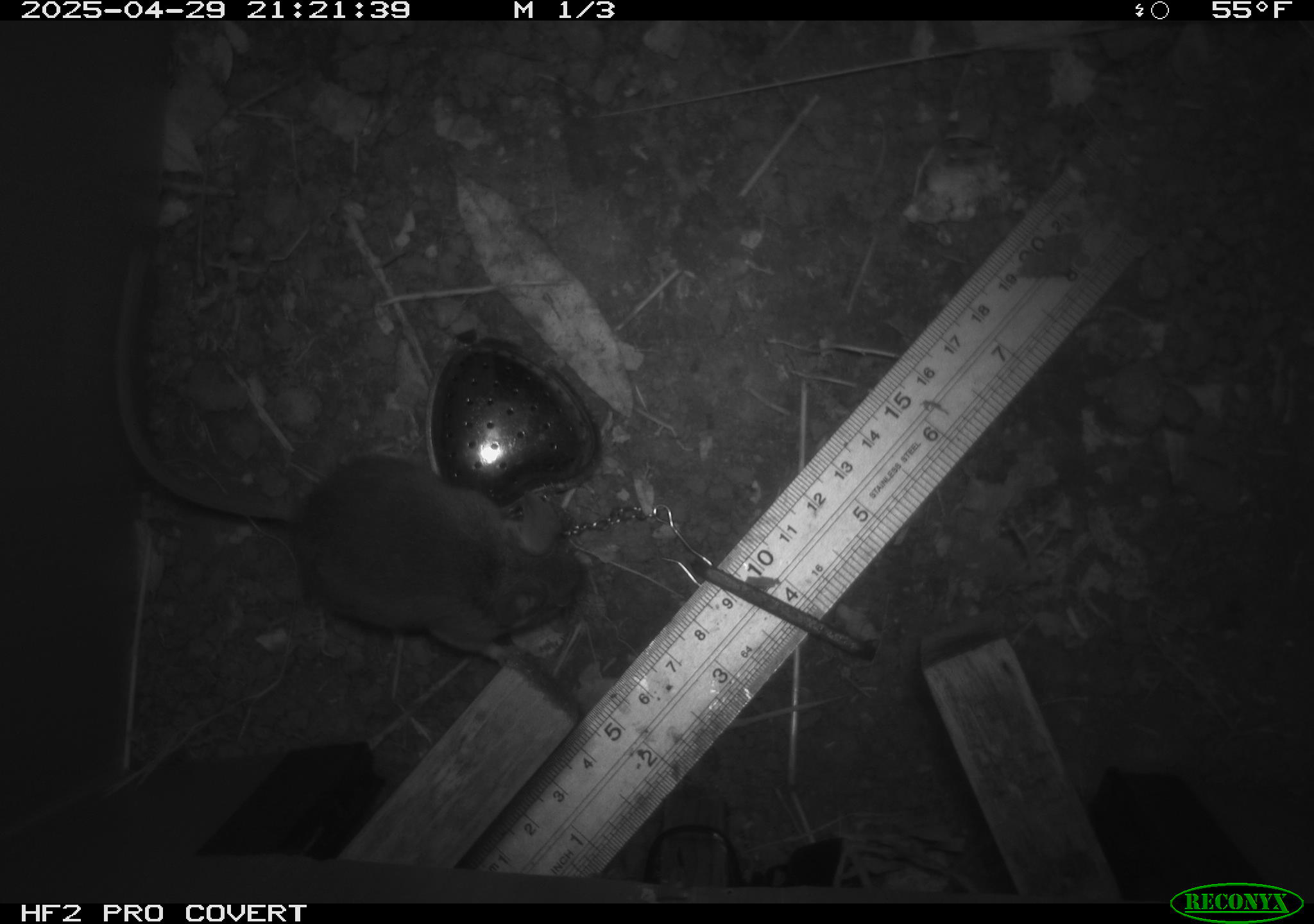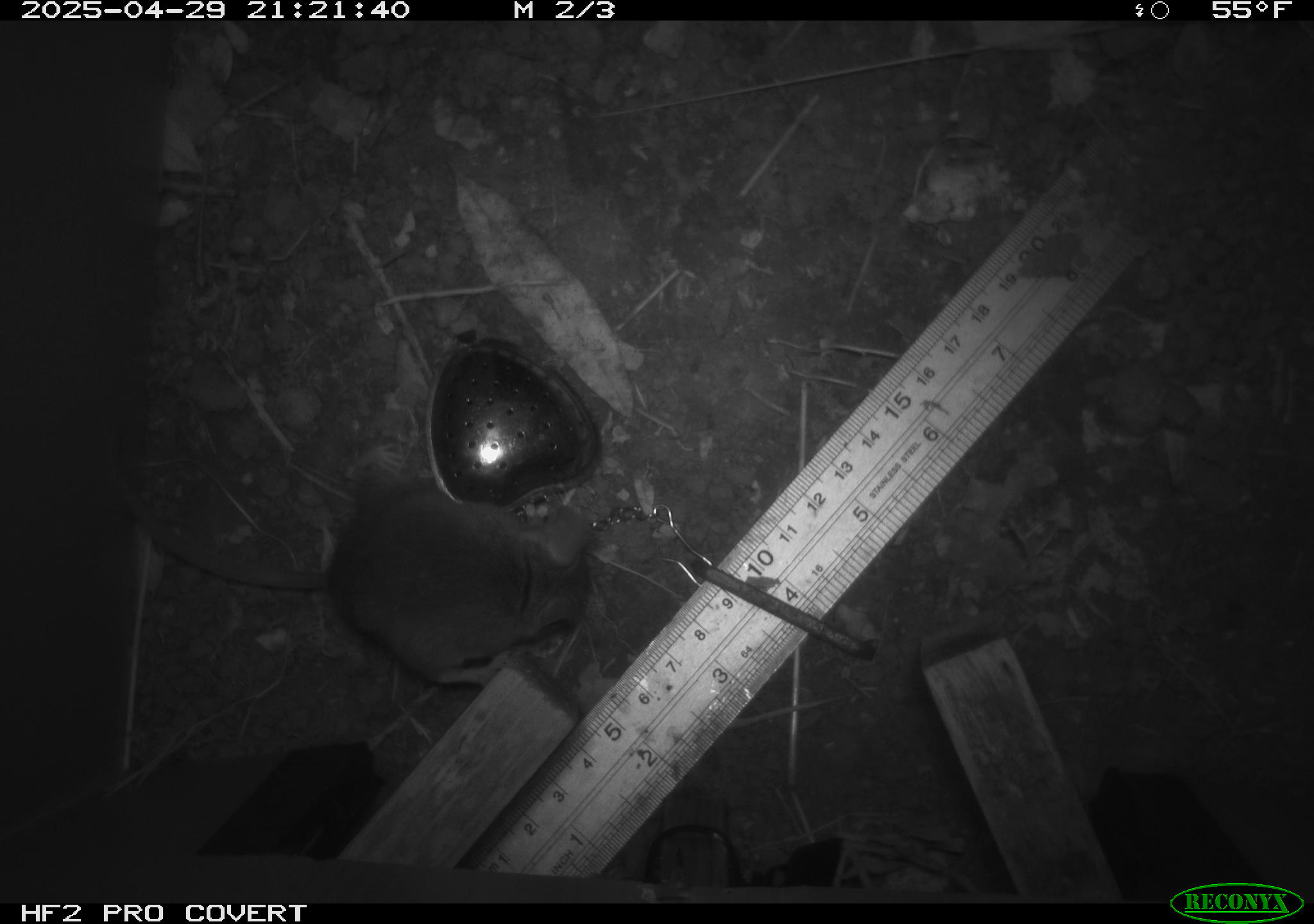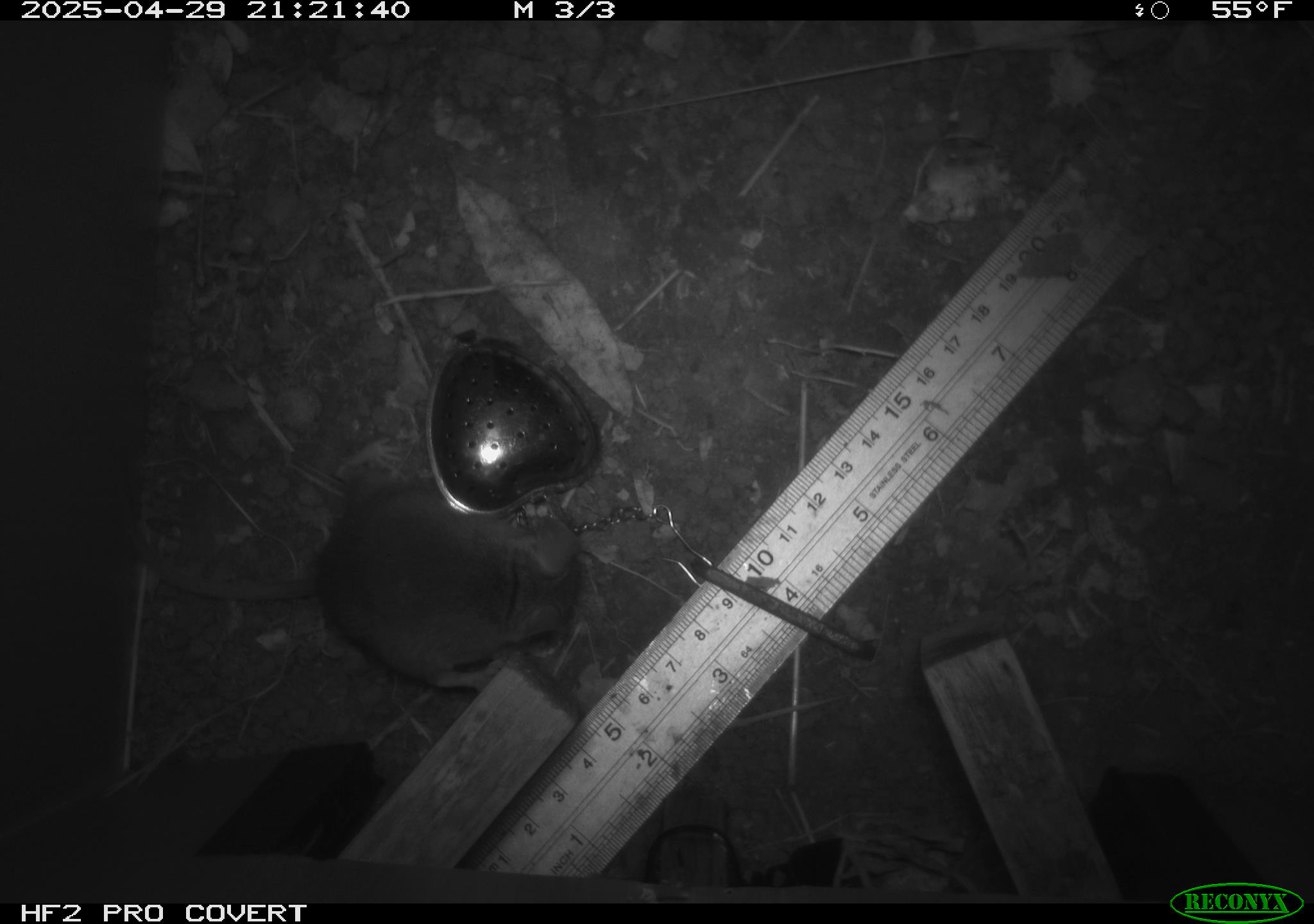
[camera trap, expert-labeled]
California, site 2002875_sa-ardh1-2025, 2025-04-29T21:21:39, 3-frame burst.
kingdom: Animalia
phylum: Chordata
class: Mammalia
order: Rodentia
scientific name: Rodentia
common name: mouse species